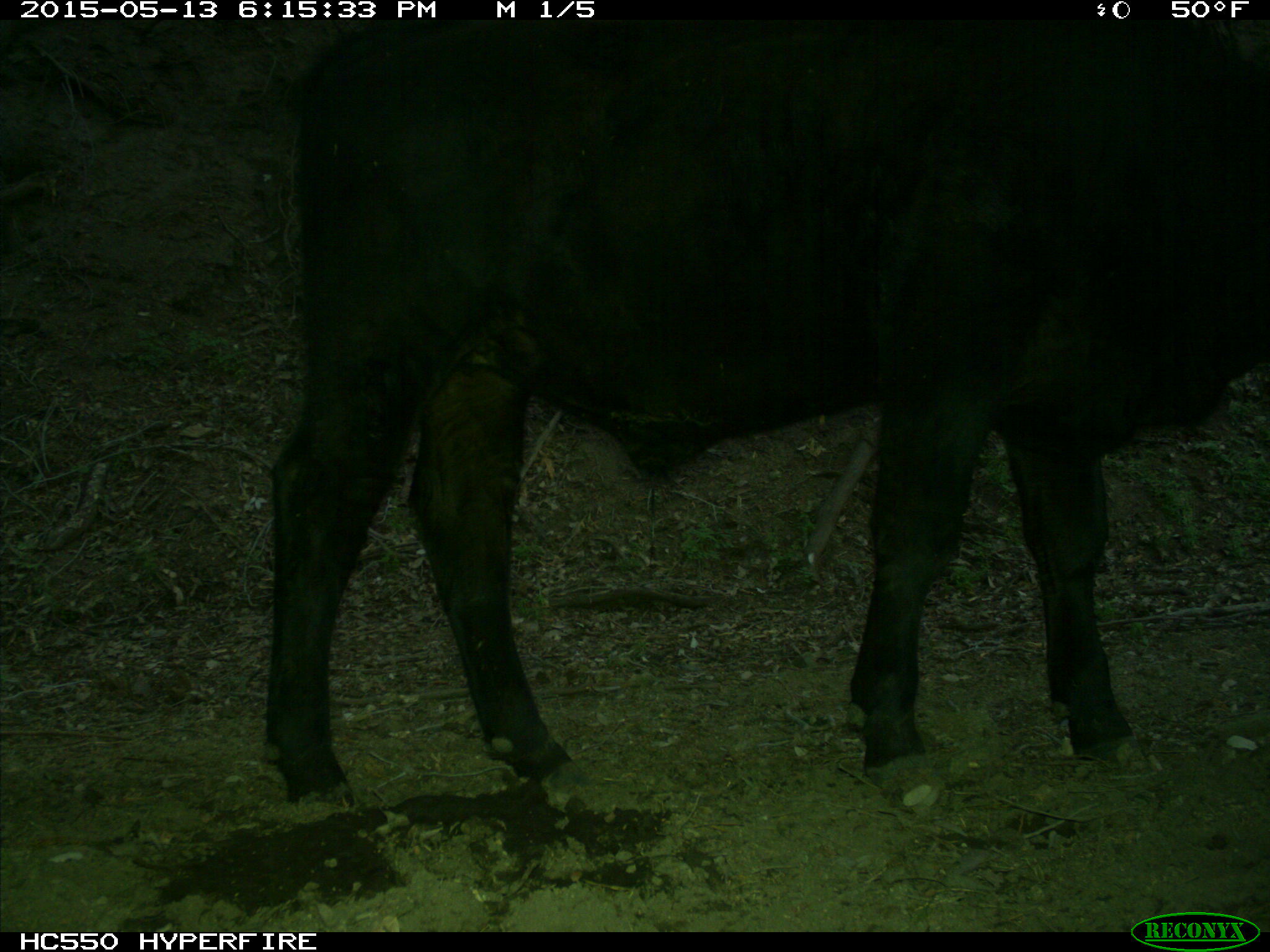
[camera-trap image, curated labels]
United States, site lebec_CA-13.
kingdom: Animalia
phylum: Chordata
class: Mammalia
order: Artiodactyla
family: Bovidae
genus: Bos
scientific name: Bos taurus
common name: domestic cow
Bos taurus (domestic cow).